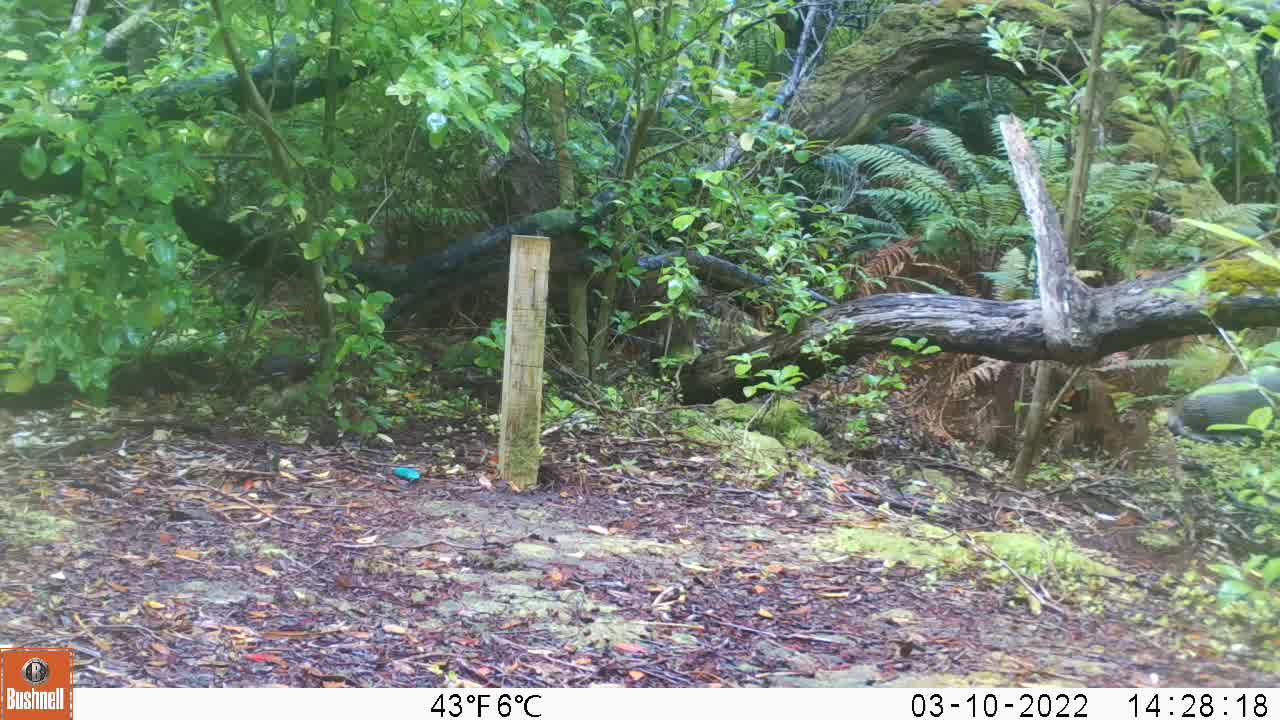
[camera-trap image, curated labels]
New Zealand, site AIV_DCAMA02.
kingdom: Animalia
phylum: Chordata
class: Mammalia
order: Carnivora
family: Otariidae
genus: Phocarctos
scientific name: Phocarctos hookeri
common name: new zealand sea lion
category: sealion